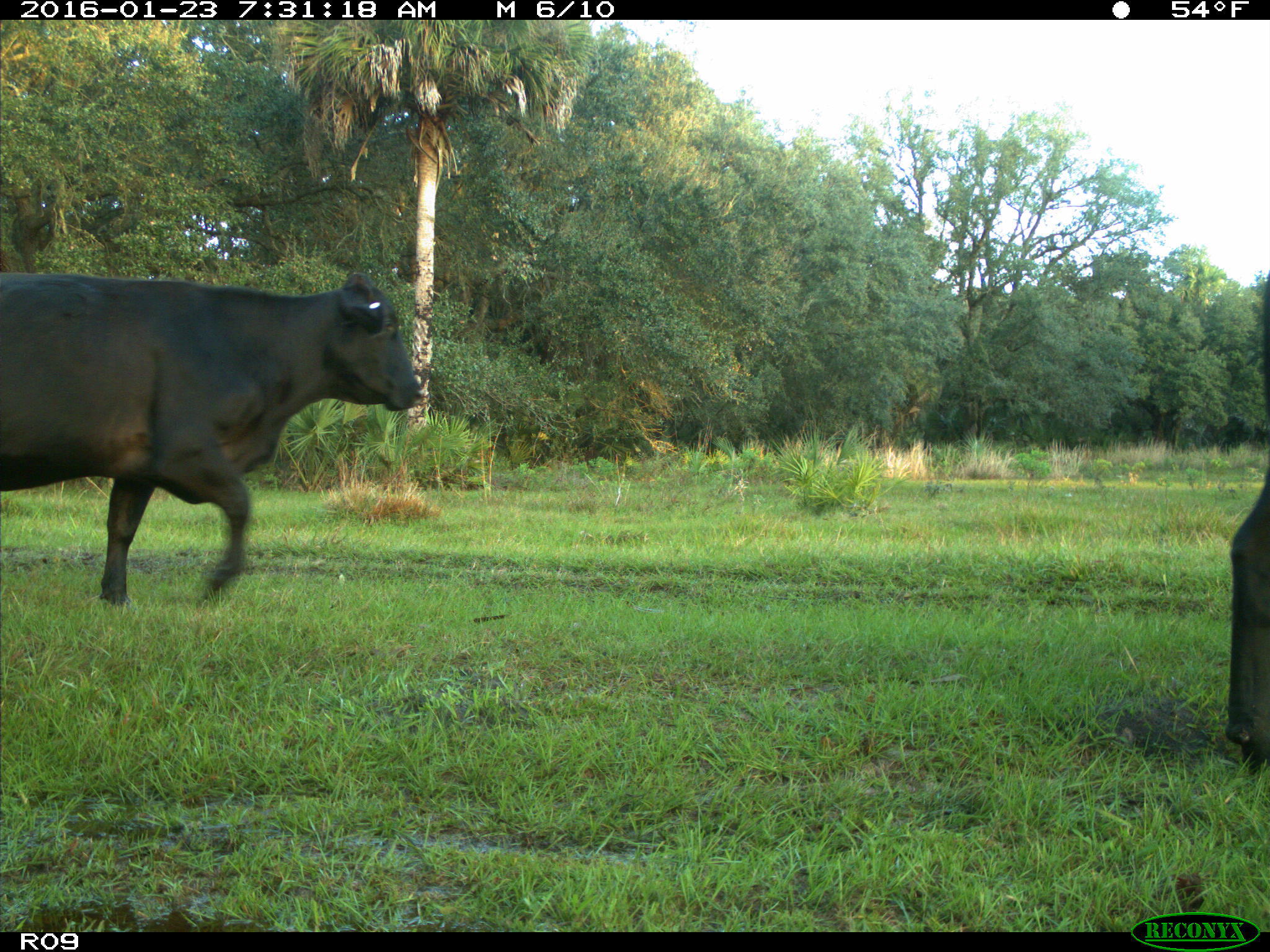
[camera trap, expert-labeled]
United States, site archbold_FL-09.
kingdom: Animalia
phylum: Chordata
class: Mammalia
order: Artiodactyla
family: Bovidae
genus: Bos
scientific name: Bos taurus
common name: domestic cow